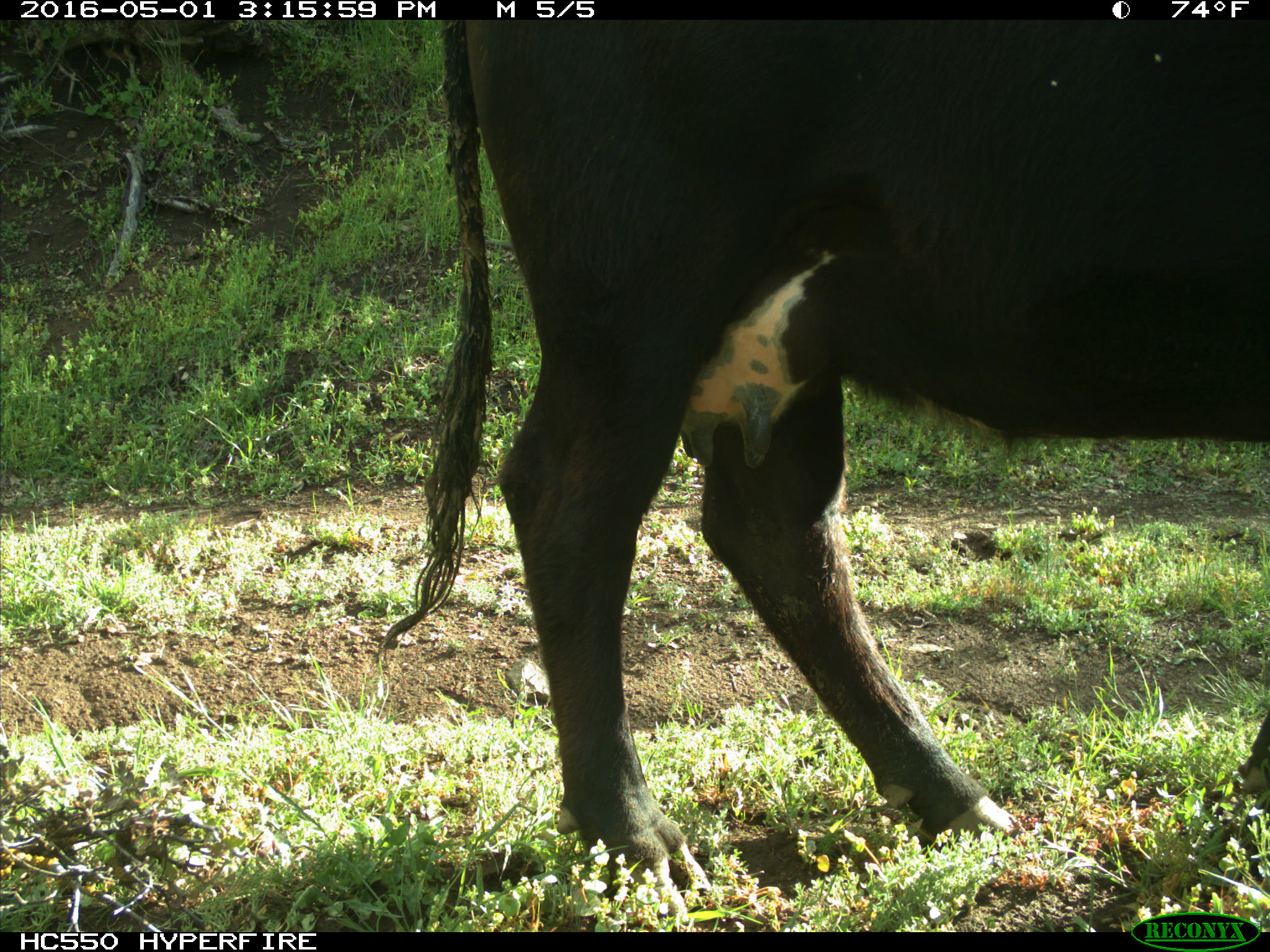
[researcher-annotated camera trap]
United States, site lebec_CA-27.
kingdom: Animalia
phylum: Chordata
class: Mammalia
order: Artiodactyla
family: Bovidae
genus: Bos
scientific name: Bos taurus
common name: domestic cow